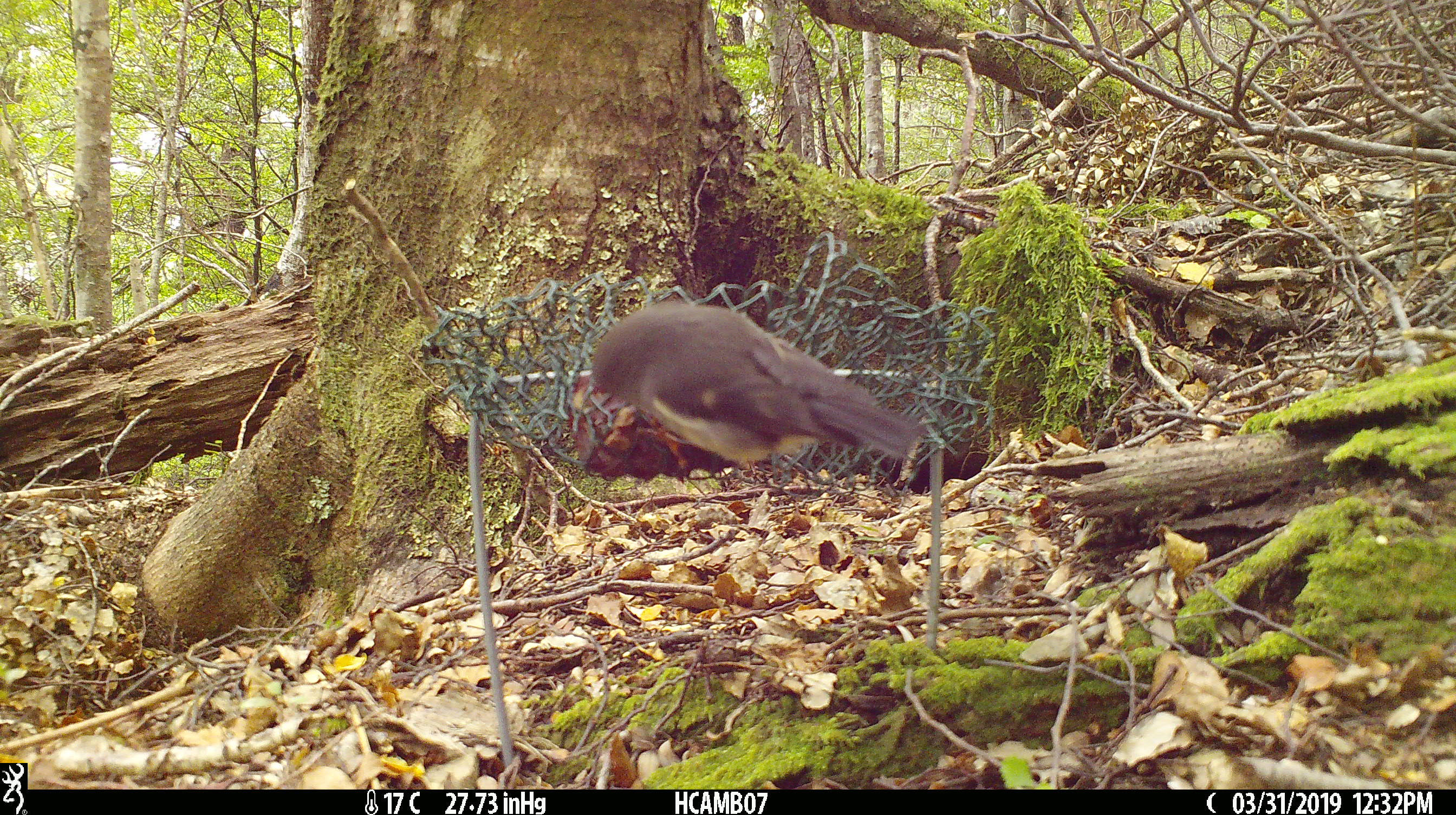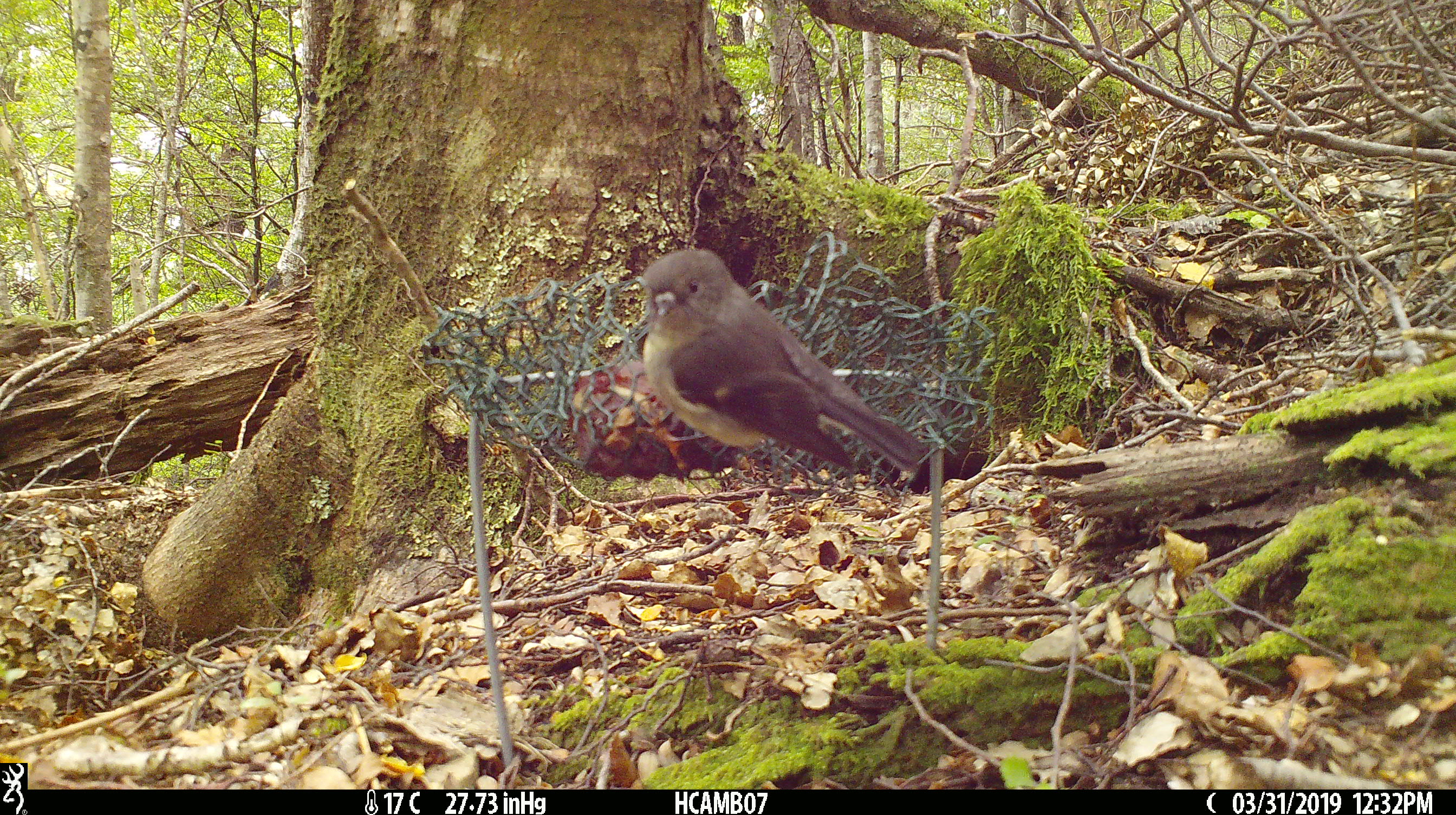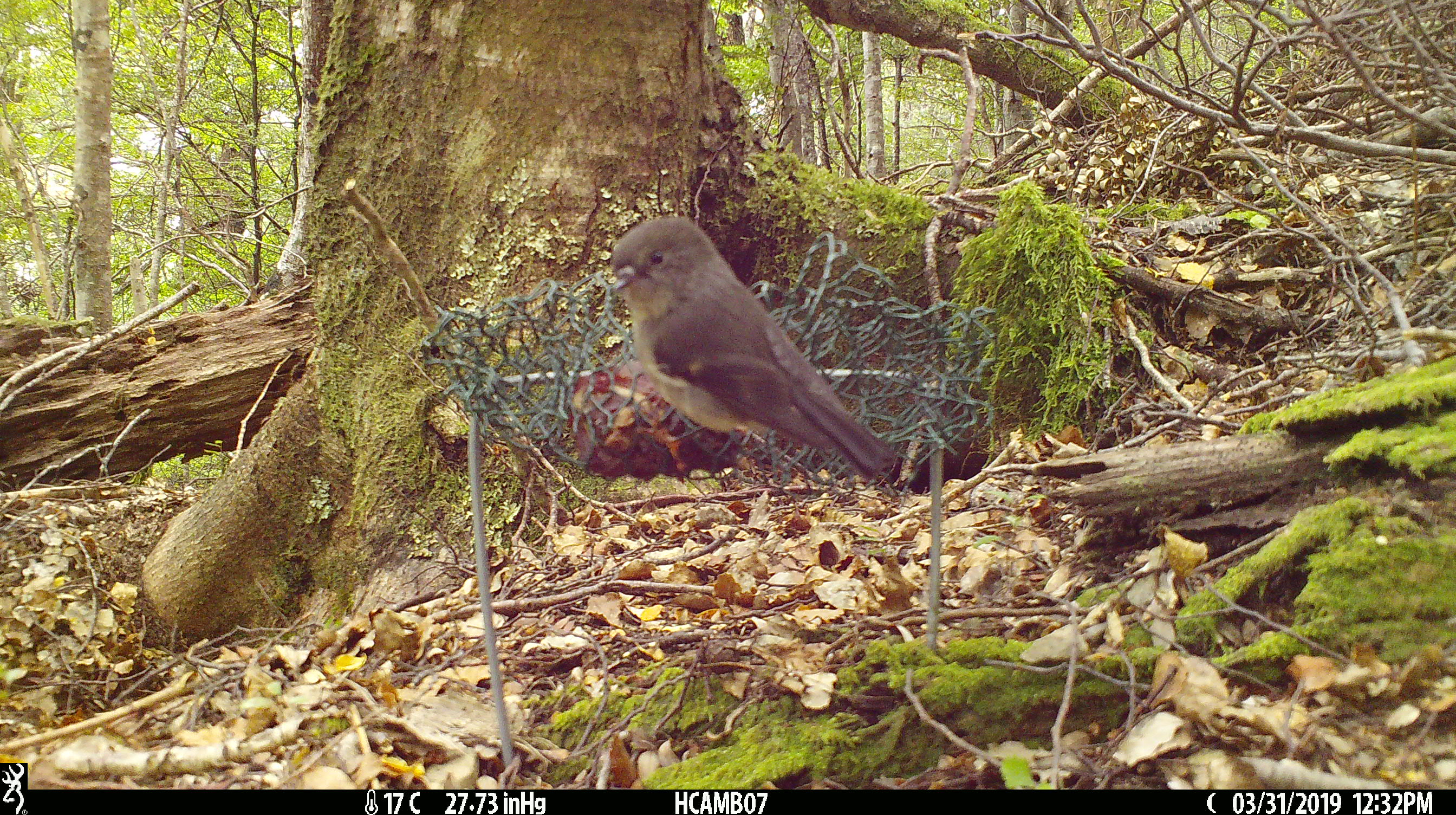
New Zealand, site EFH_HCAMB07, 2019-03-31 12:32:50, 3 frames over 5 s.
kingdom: Animalia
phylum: Chordata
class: Aves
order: Passeriformes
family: Petroicidae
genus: Petroica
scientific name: Petroica macrocephala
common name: tomtit